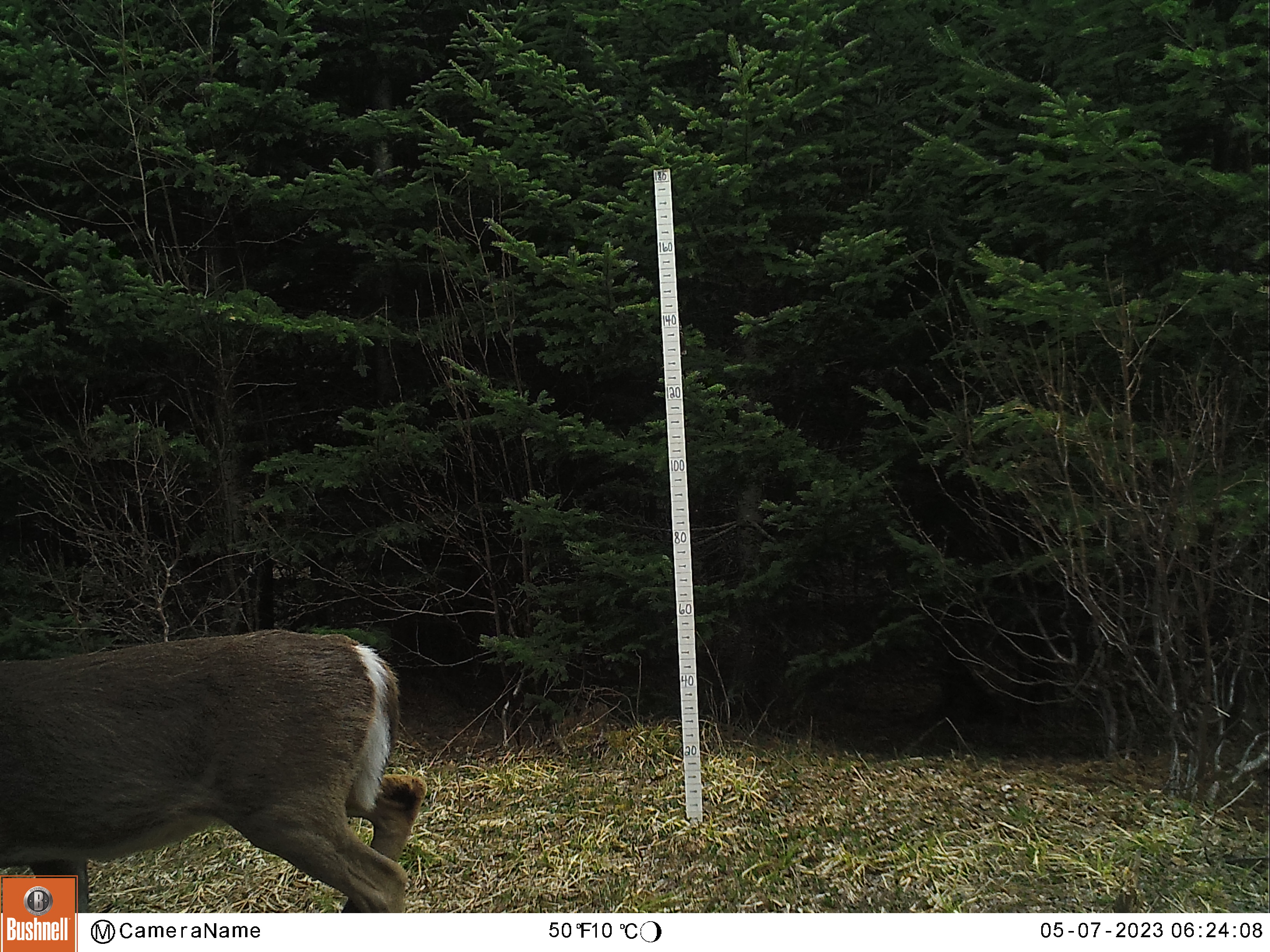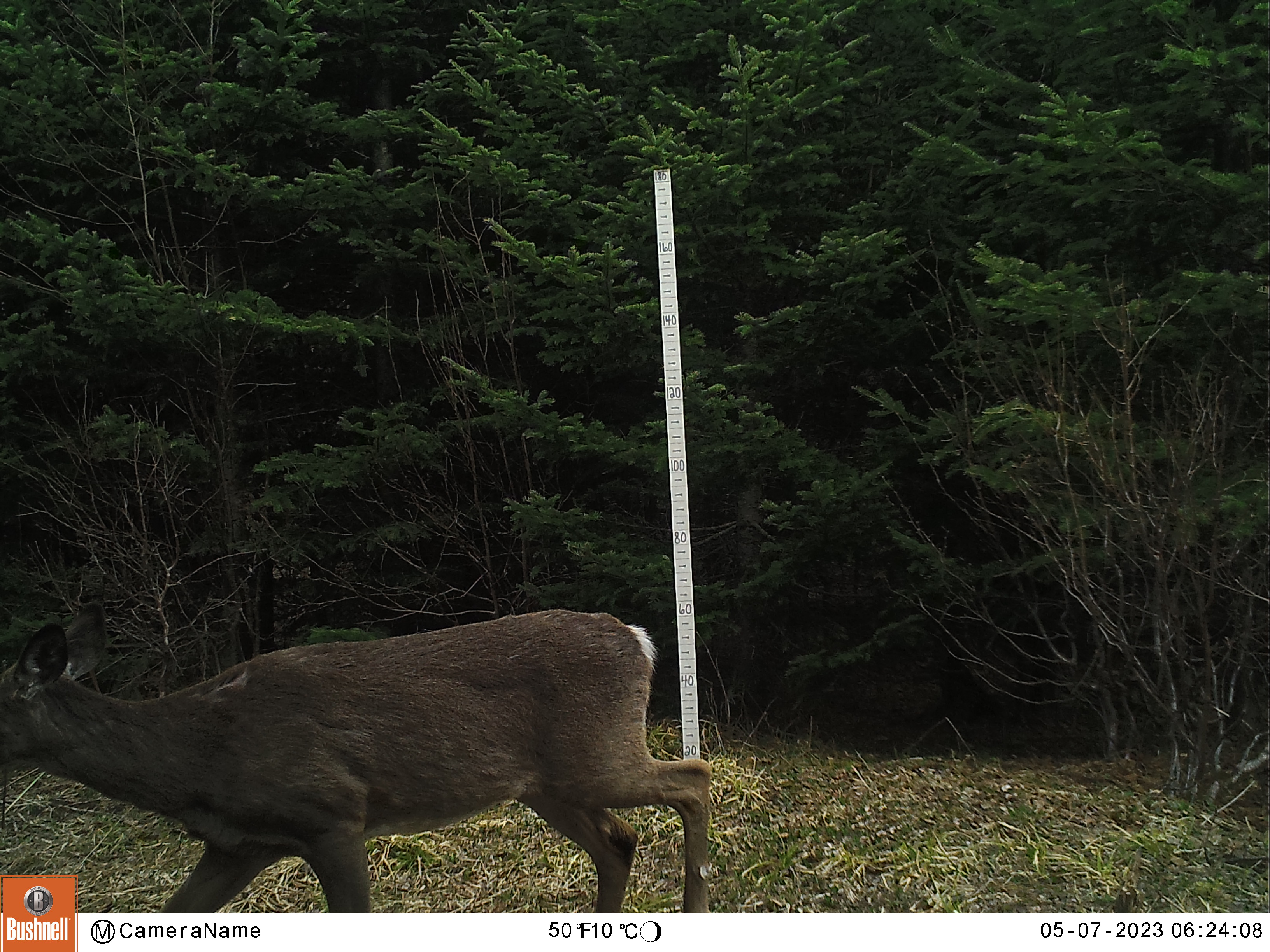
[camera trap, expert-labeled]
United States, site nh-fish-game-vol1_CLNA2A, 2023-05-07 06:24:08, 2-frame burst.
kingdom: Animalia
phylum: Chordata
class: Mammalia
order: Artiodactyla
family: Cervidae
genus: Odocoileus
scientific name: Odocoileus virginianus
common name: white-tailed deer